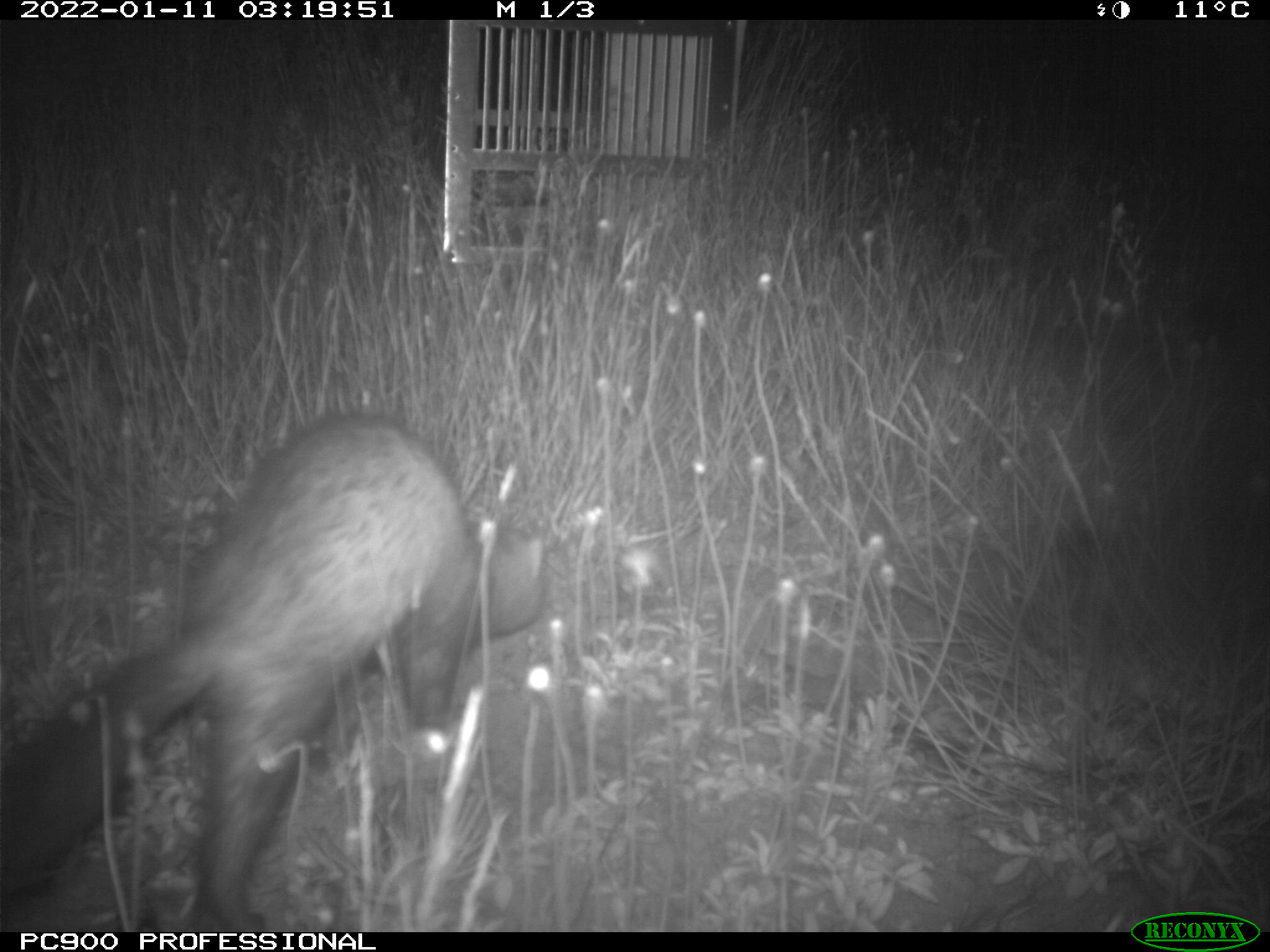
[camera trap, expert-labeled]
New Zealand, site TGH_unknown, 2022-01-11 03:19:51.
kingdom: Animalia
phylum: Chordata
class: Mammalia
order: Carnivora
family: Mustelidae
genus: Mustela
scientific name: Mustela furo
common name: ferret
Ferret (Mustela furo).